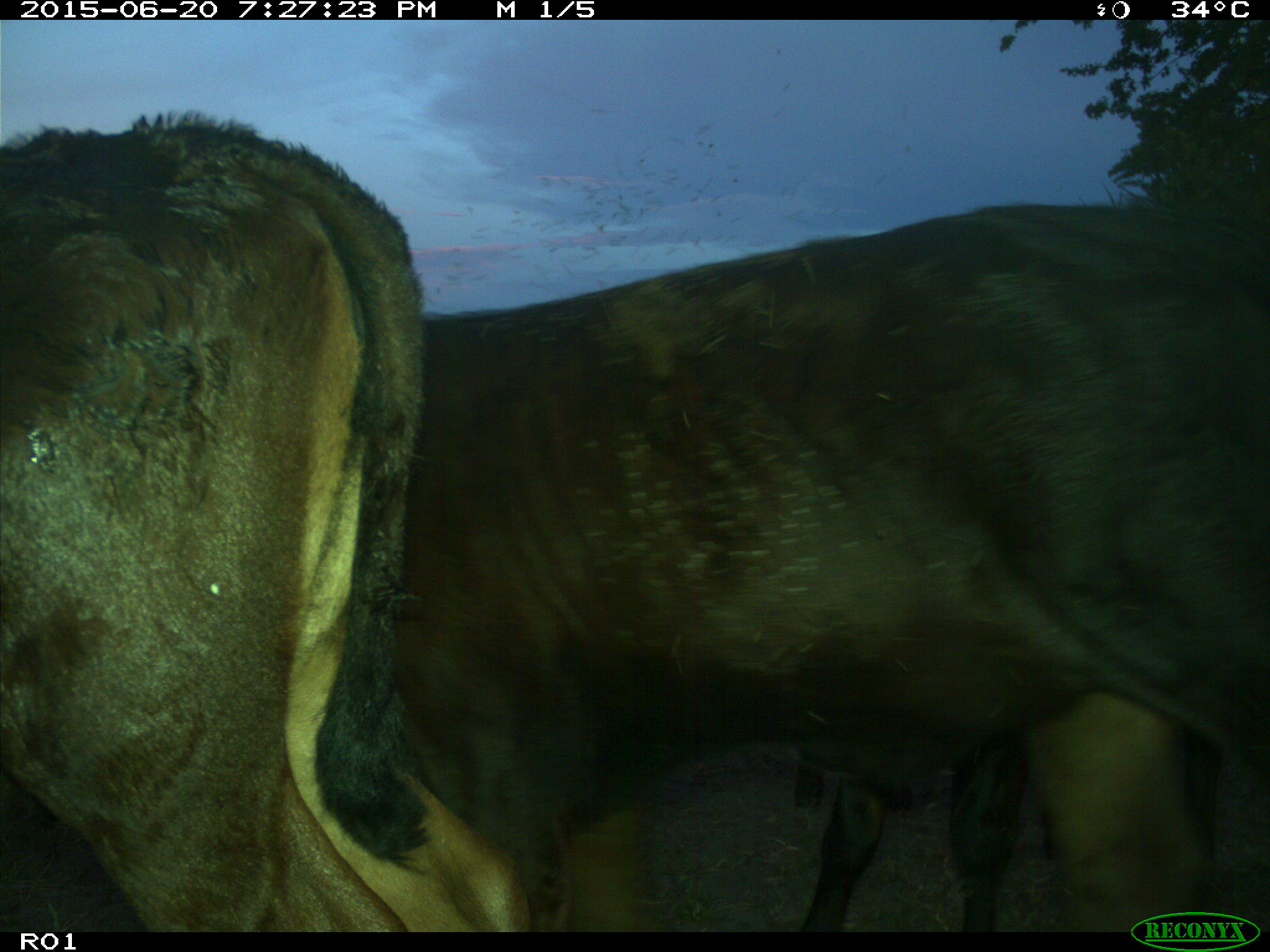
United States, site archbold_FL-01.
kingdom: Animalia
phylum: Chordata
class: Mammalia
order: Artiodactyla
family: Bovidae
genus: Bos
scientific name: Bos taurus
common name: domestic cow